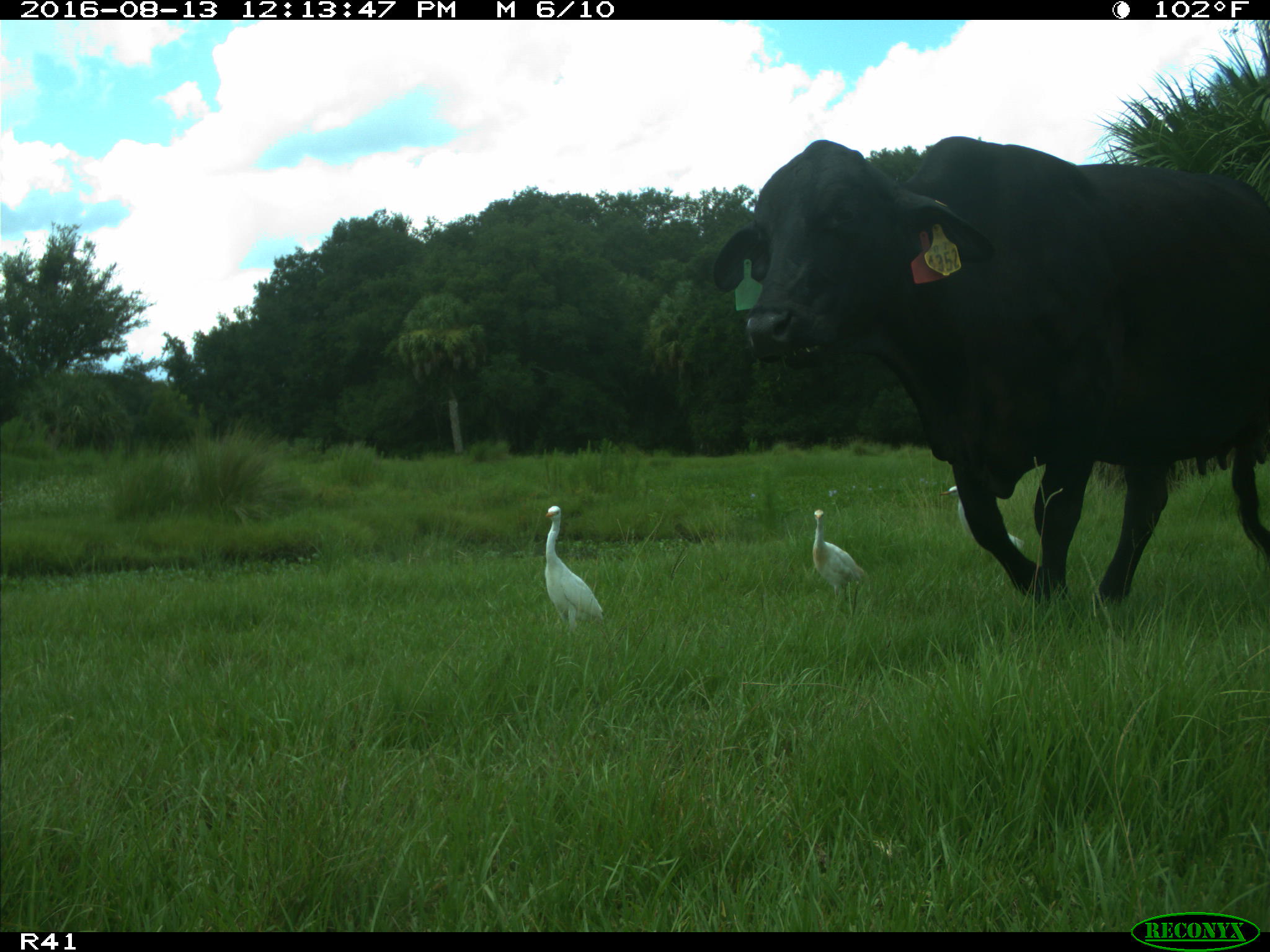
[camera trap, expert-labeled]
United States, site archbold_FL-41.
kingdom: Animalia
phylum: Chordata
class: Mammalia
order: Artiodactyla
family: Bovidae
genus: Bos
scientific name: Bos taurus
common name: domestic cow